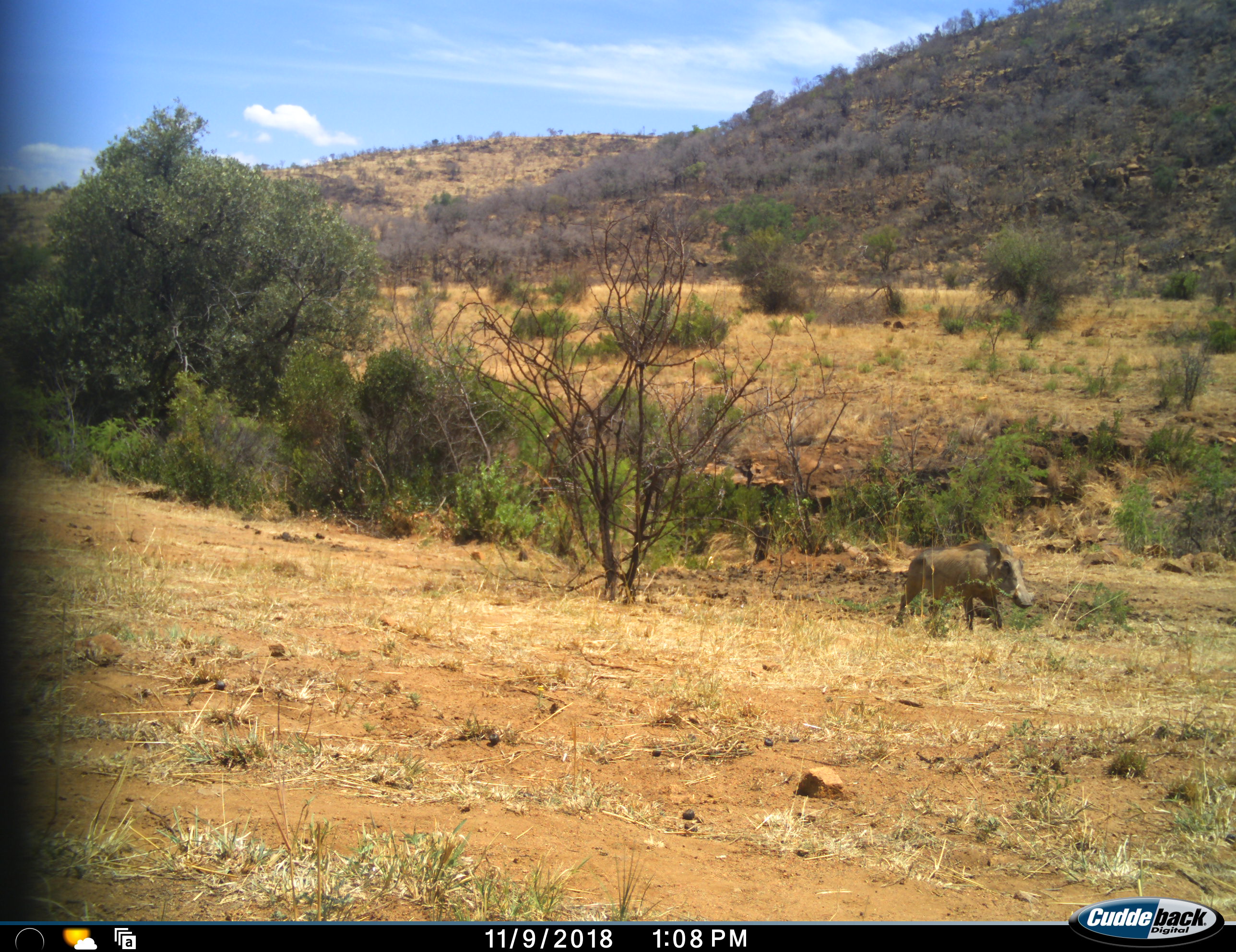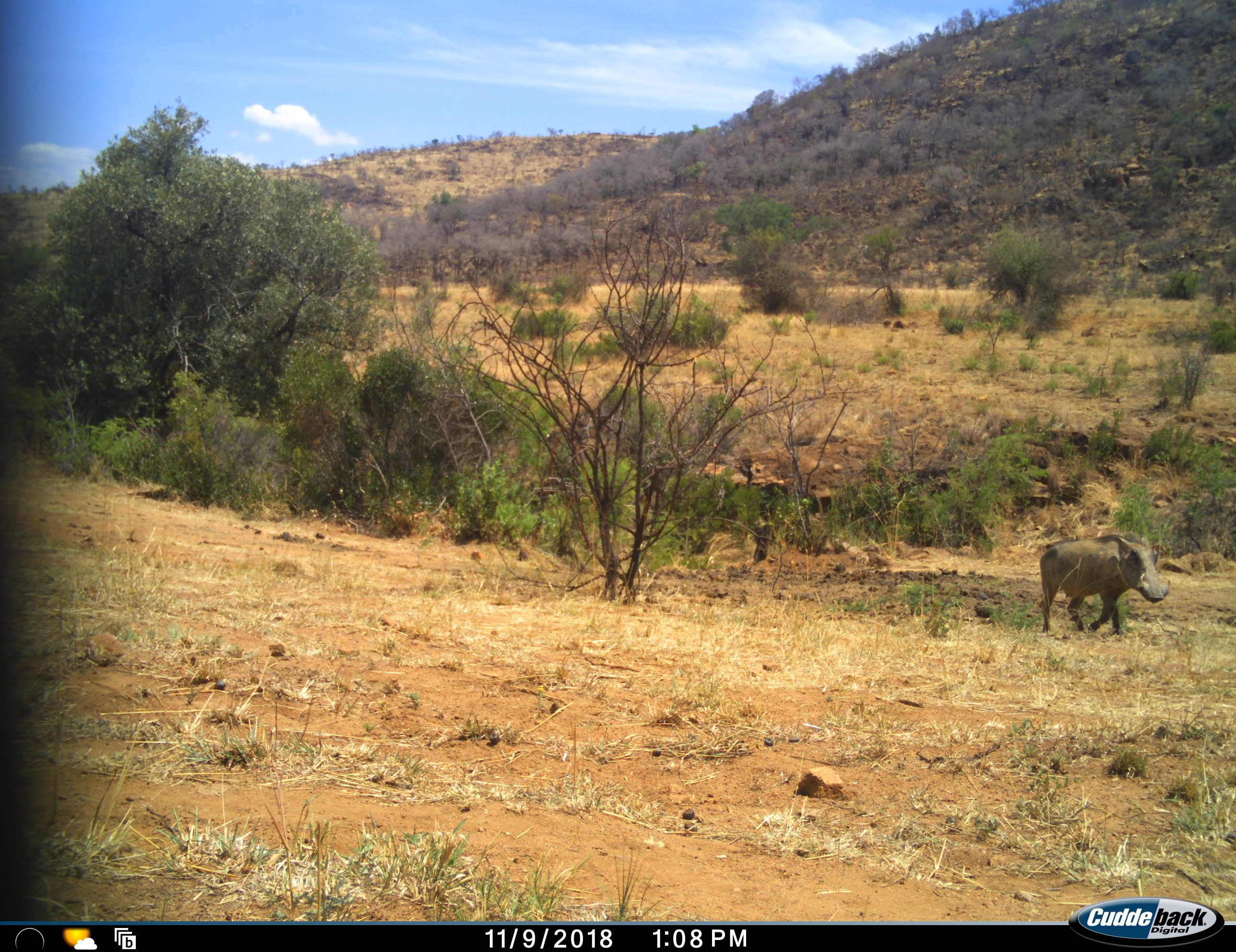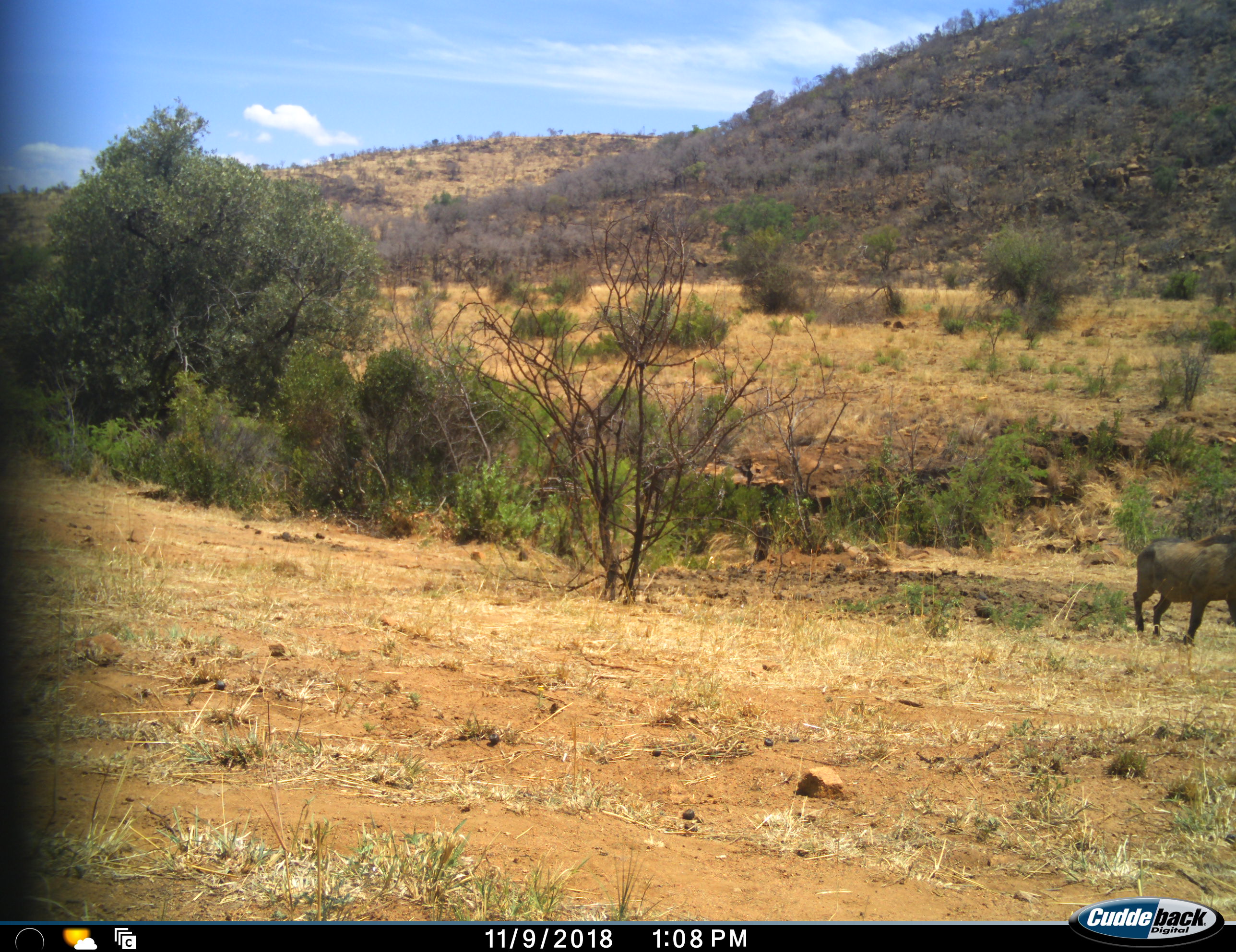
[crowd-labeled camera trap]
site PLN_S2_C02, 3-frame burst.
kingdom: Animalia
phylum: Chordata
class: Mammalia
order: Artiodactyla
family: Suidae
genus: Phacochoerus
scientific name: Phacochoerus africanus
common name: warthog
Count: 1.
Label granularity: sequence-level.